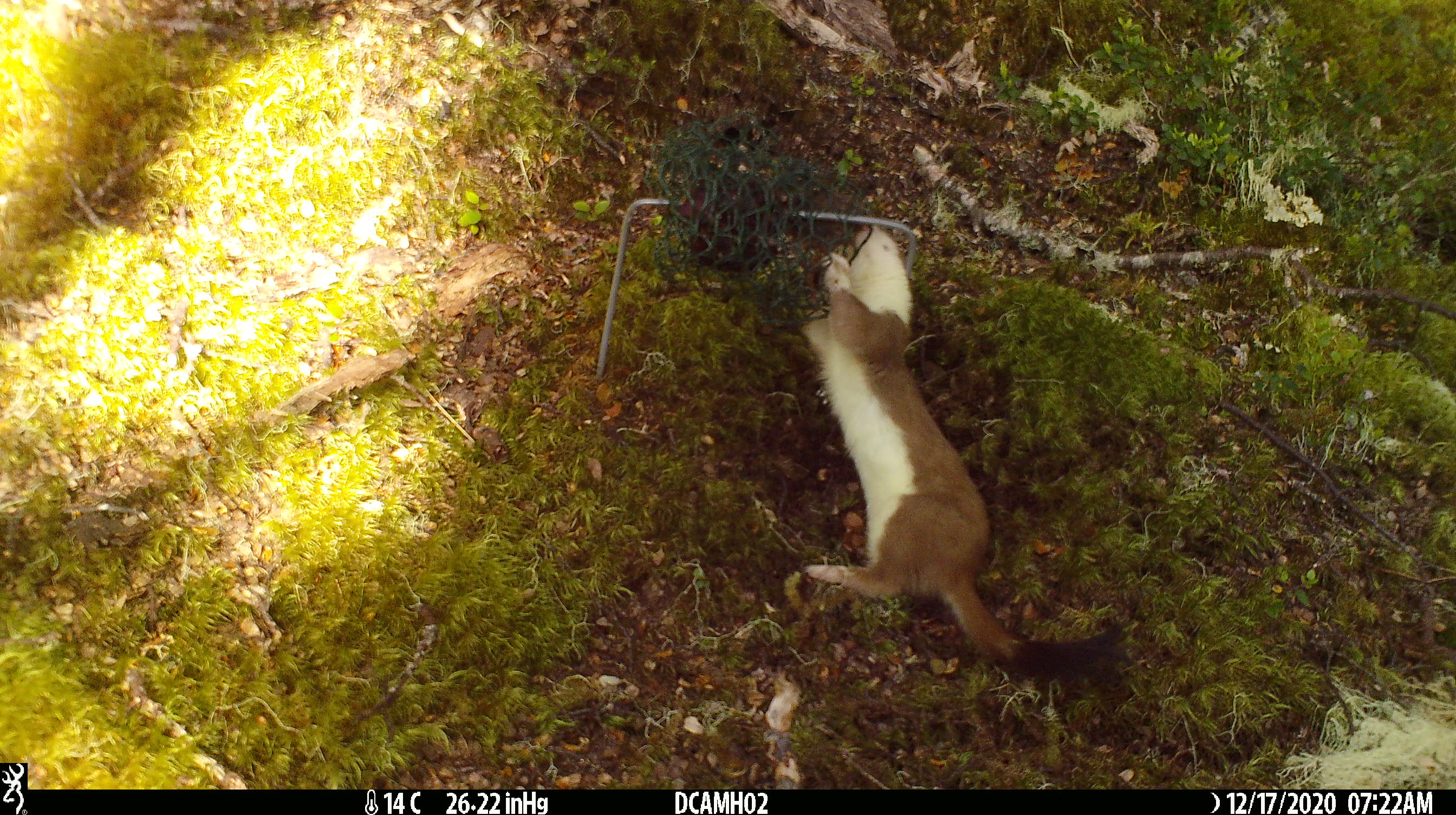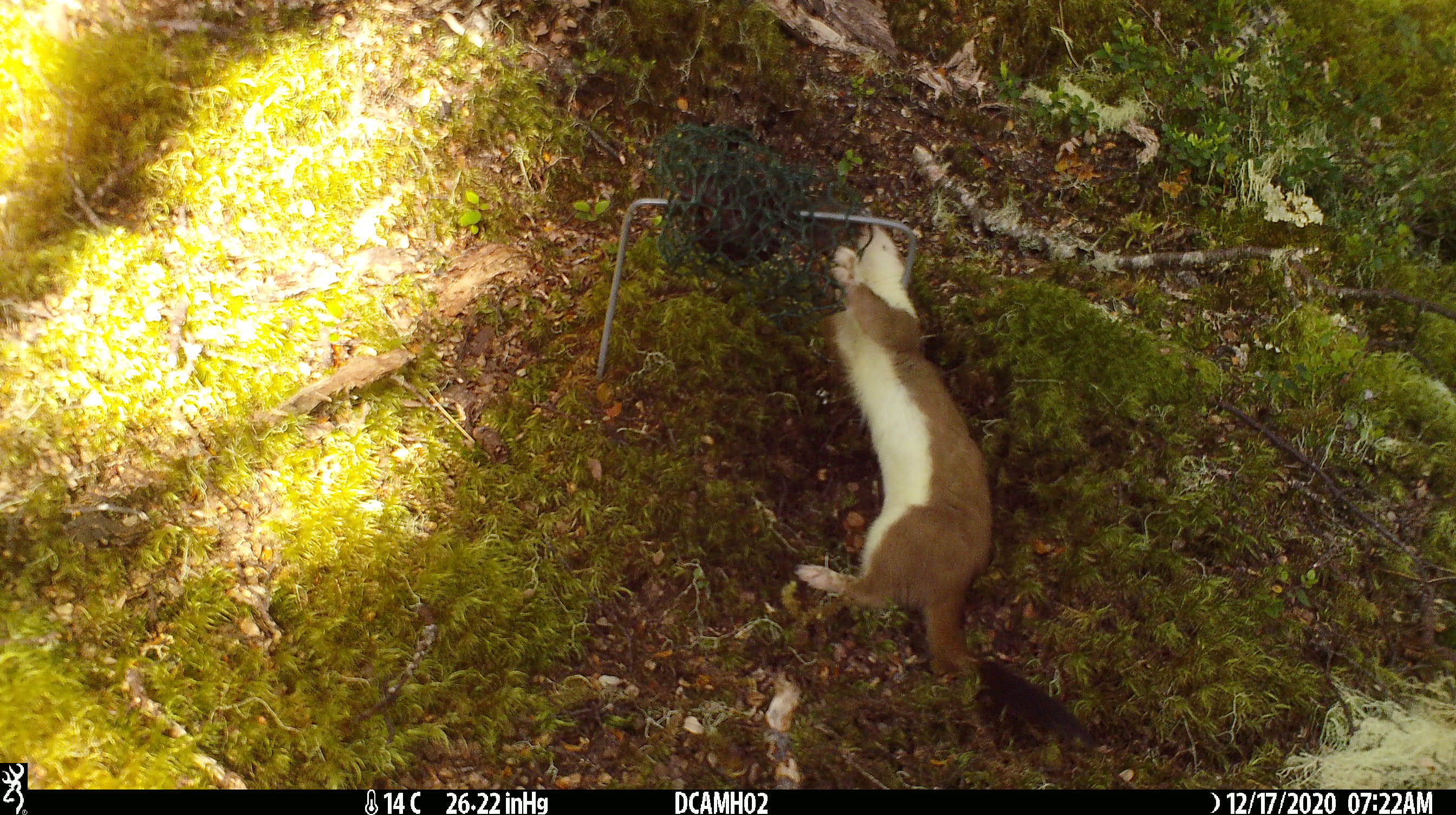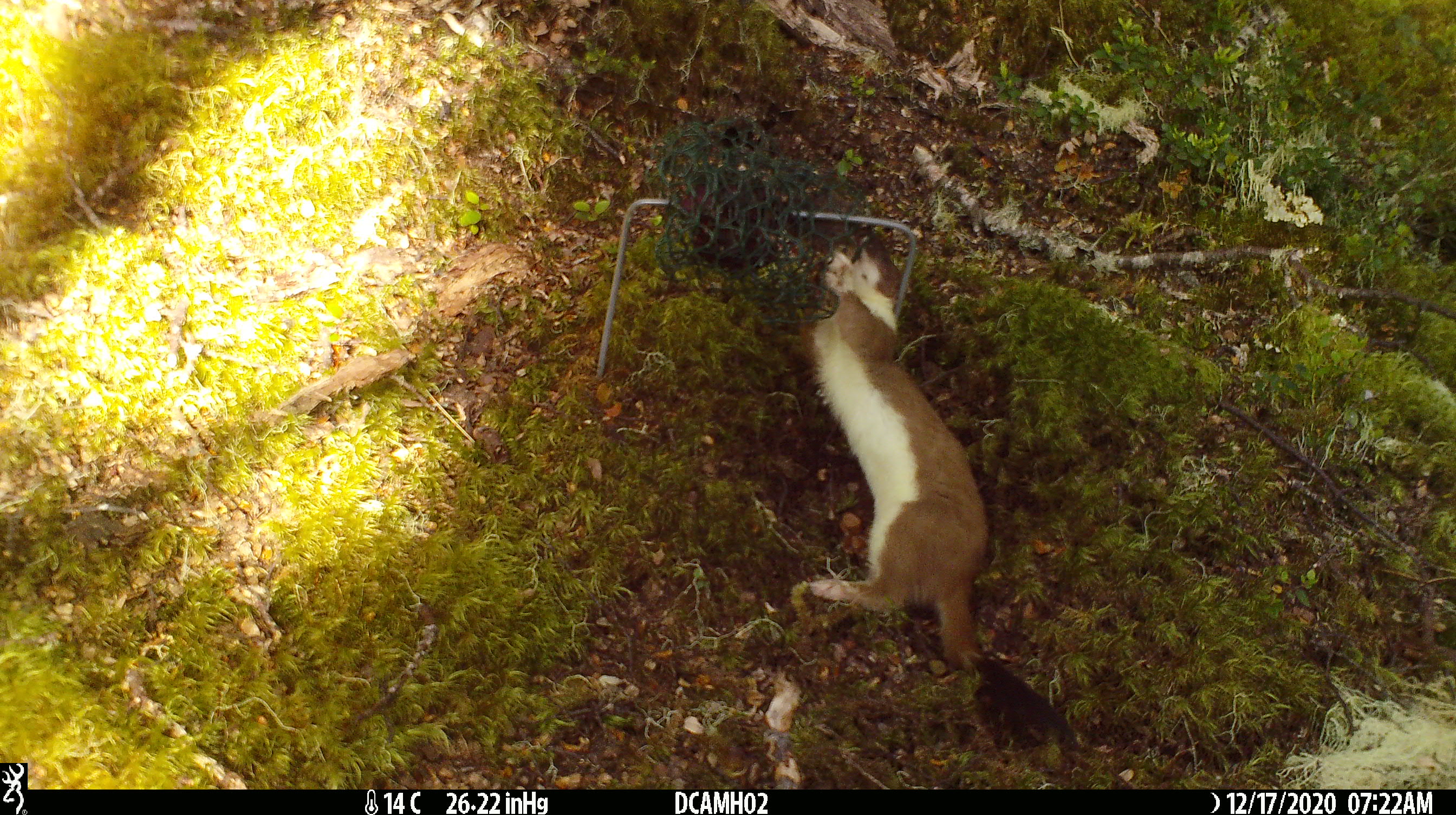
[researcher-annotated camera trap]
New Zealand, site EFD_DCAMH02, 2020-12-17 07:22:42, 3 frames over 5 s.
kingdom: Animalia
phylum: Chordata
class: Mammalia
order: Carnivora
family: Mustelidae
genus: Mustela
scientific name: Mustela erminea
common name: stoat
Stoat (Mustela erminea).